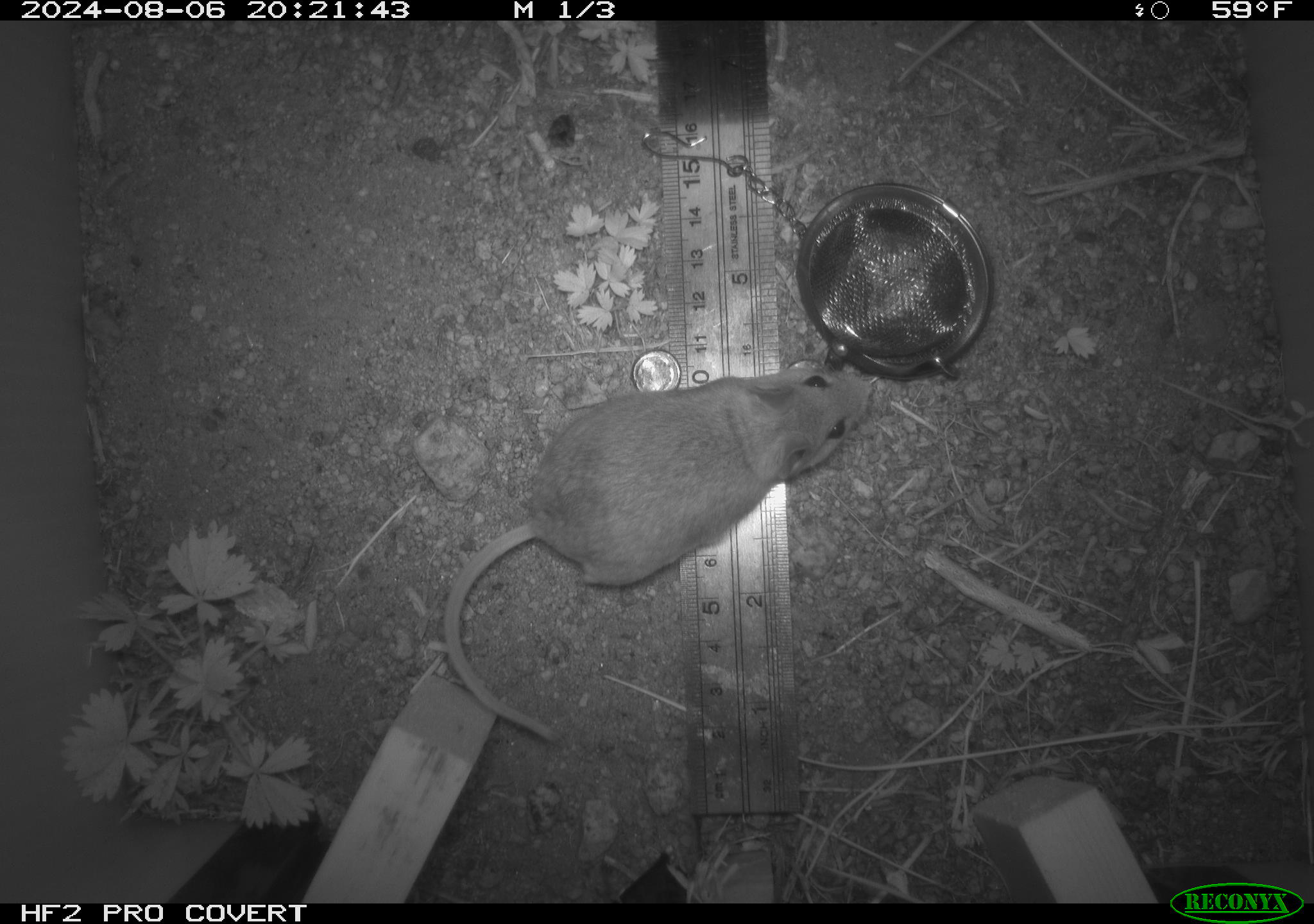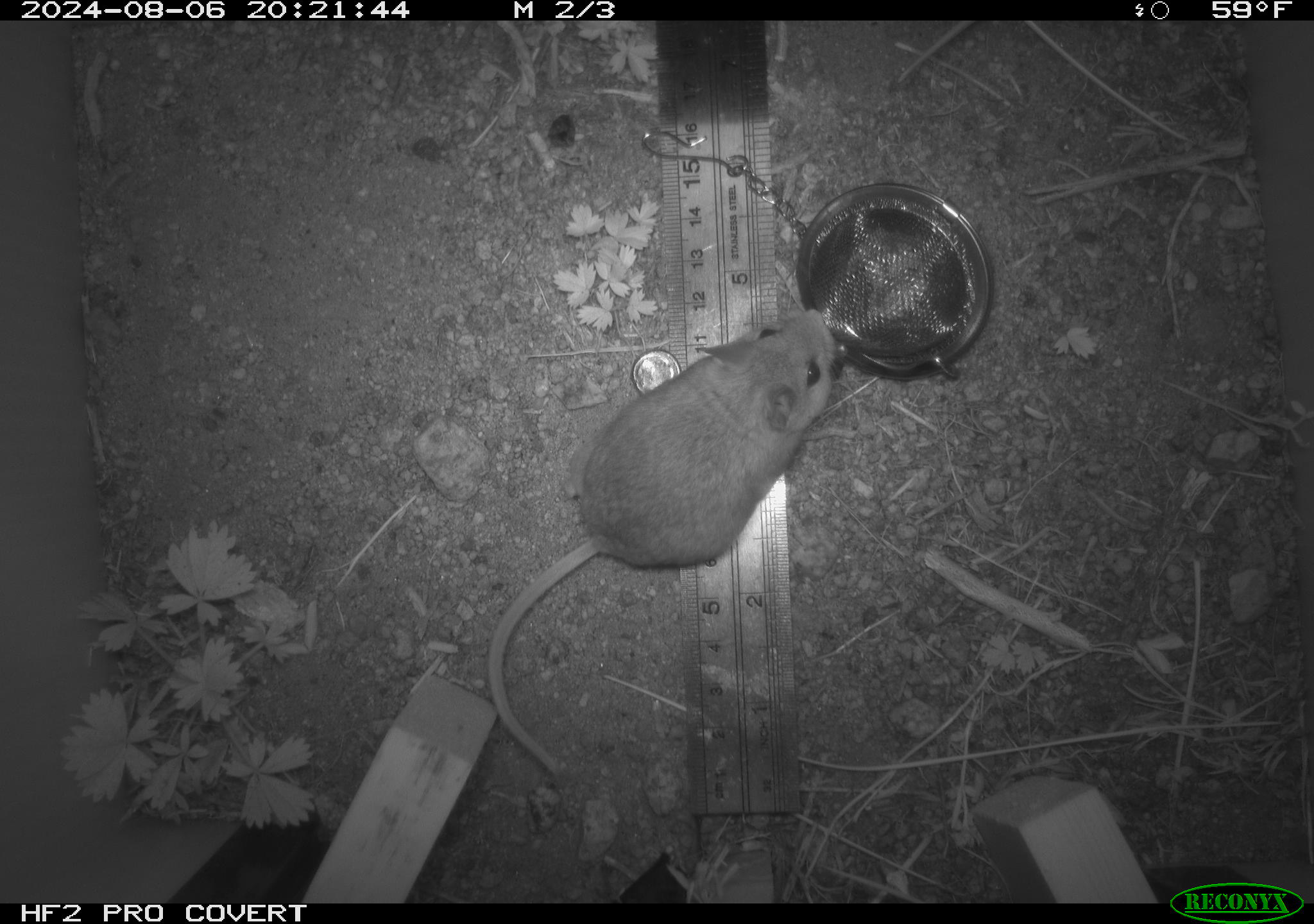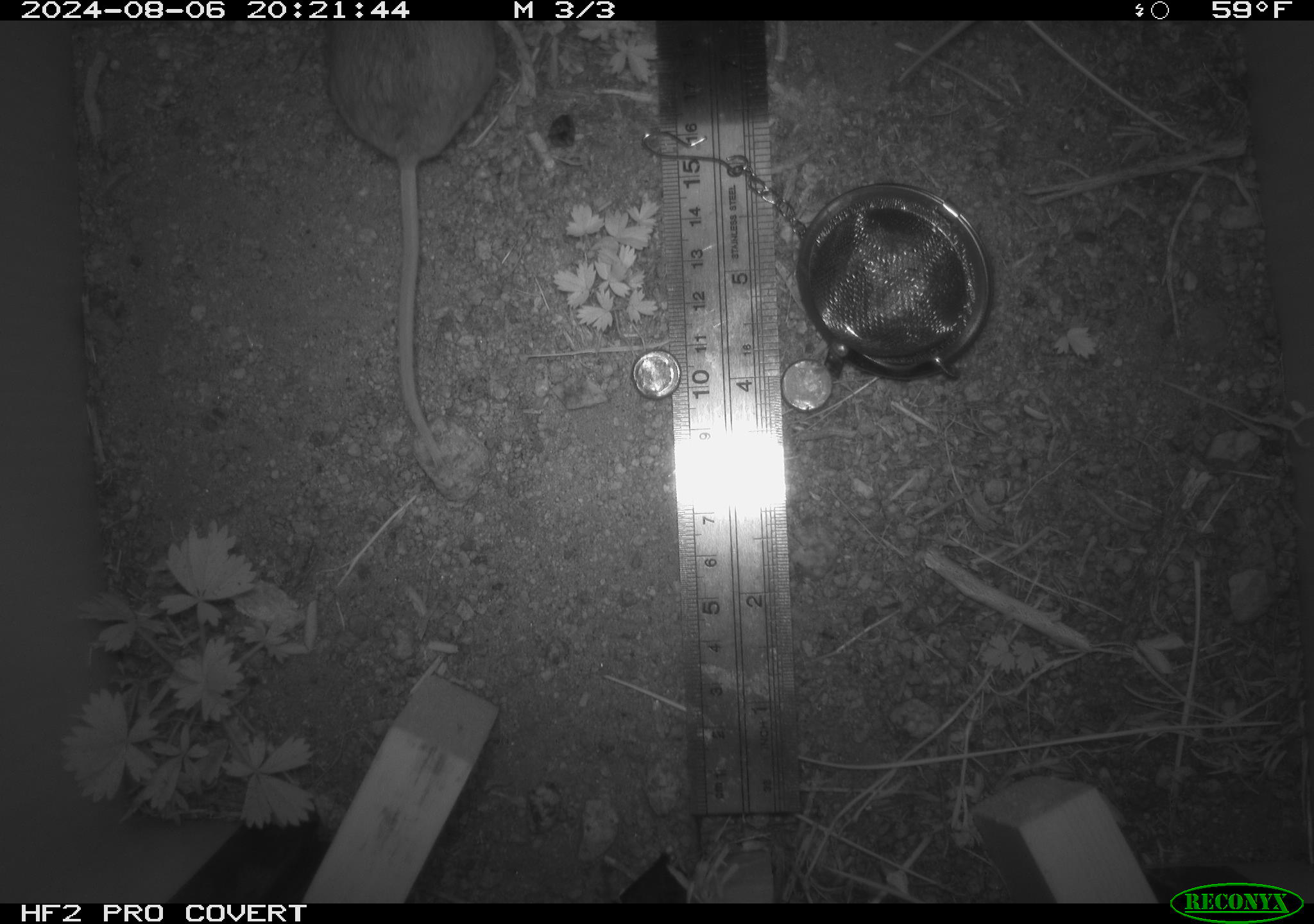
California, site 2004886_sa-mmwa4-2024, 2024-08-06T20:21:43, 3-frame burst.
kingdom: Animalia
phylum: Chordata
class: Mammalia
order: Rodentia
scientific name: Rodentia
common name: mouse species